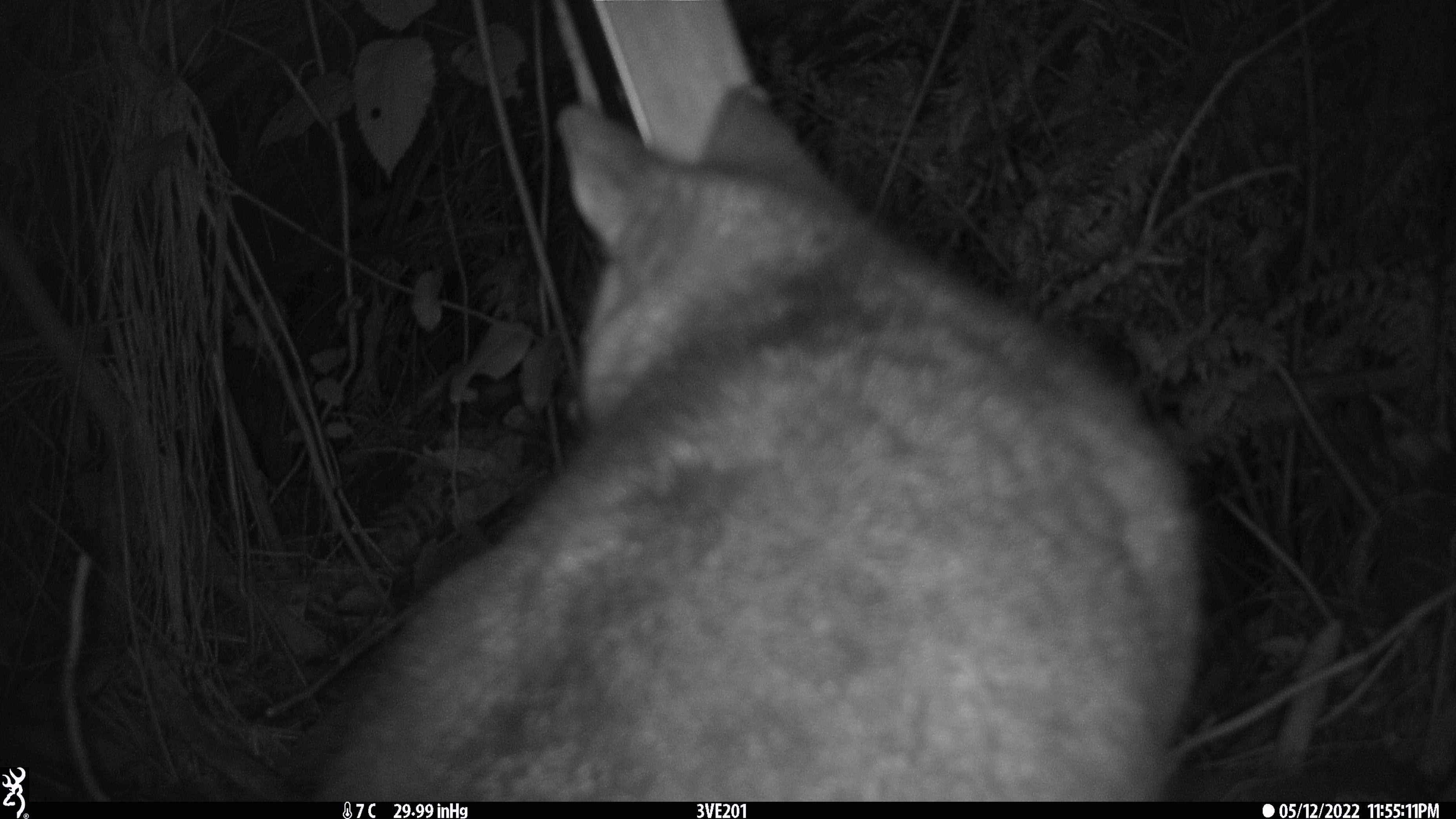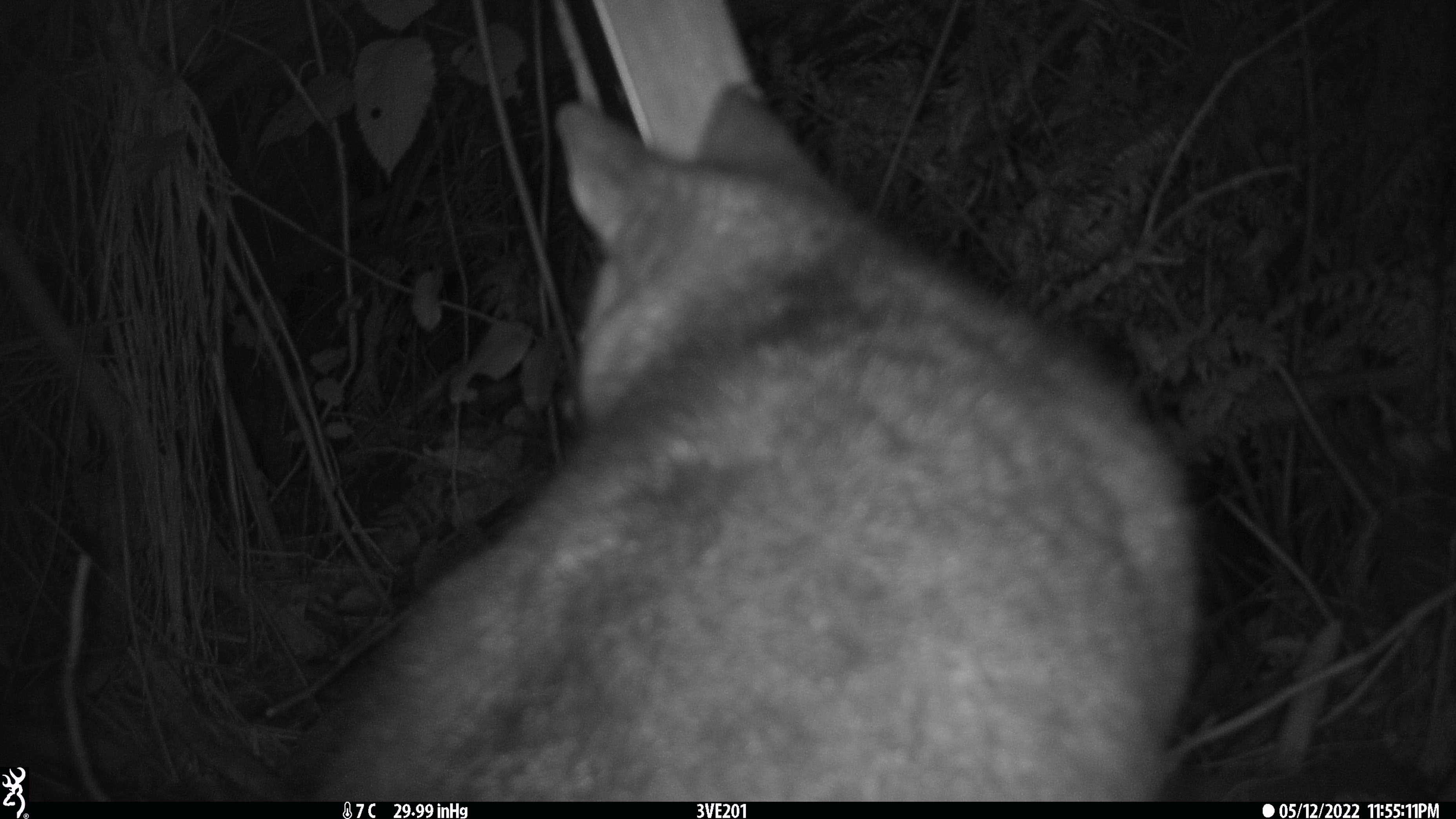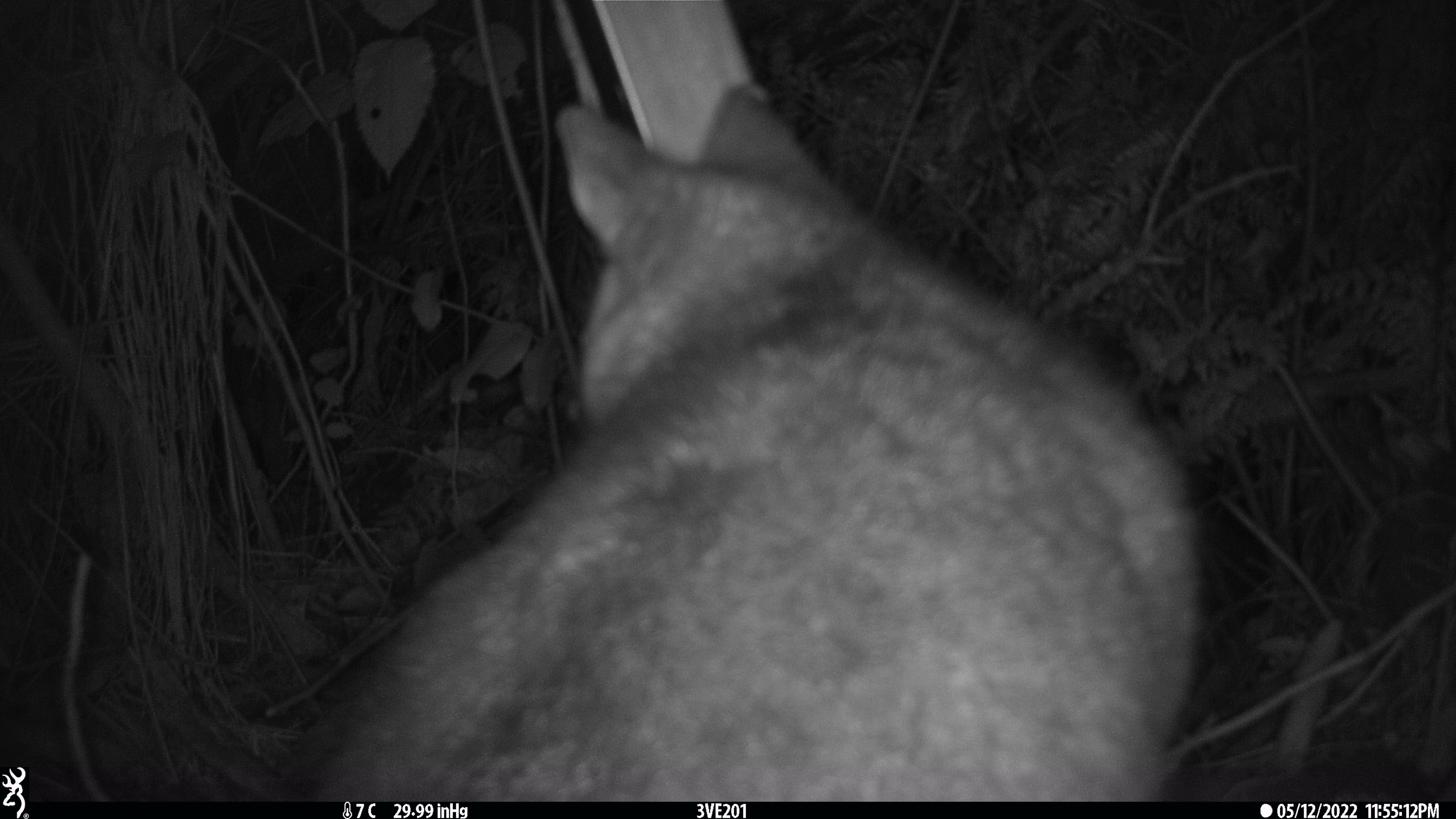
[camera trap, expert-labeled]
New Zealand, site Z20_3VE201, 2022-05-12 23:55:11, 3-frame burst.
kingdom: Animalia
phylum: Chordata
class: Mammalia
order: Diprotodontia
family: Phalangeridae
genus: Trichosurus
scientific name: Trichosurus vulpecula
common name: common brushtail possum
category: possum